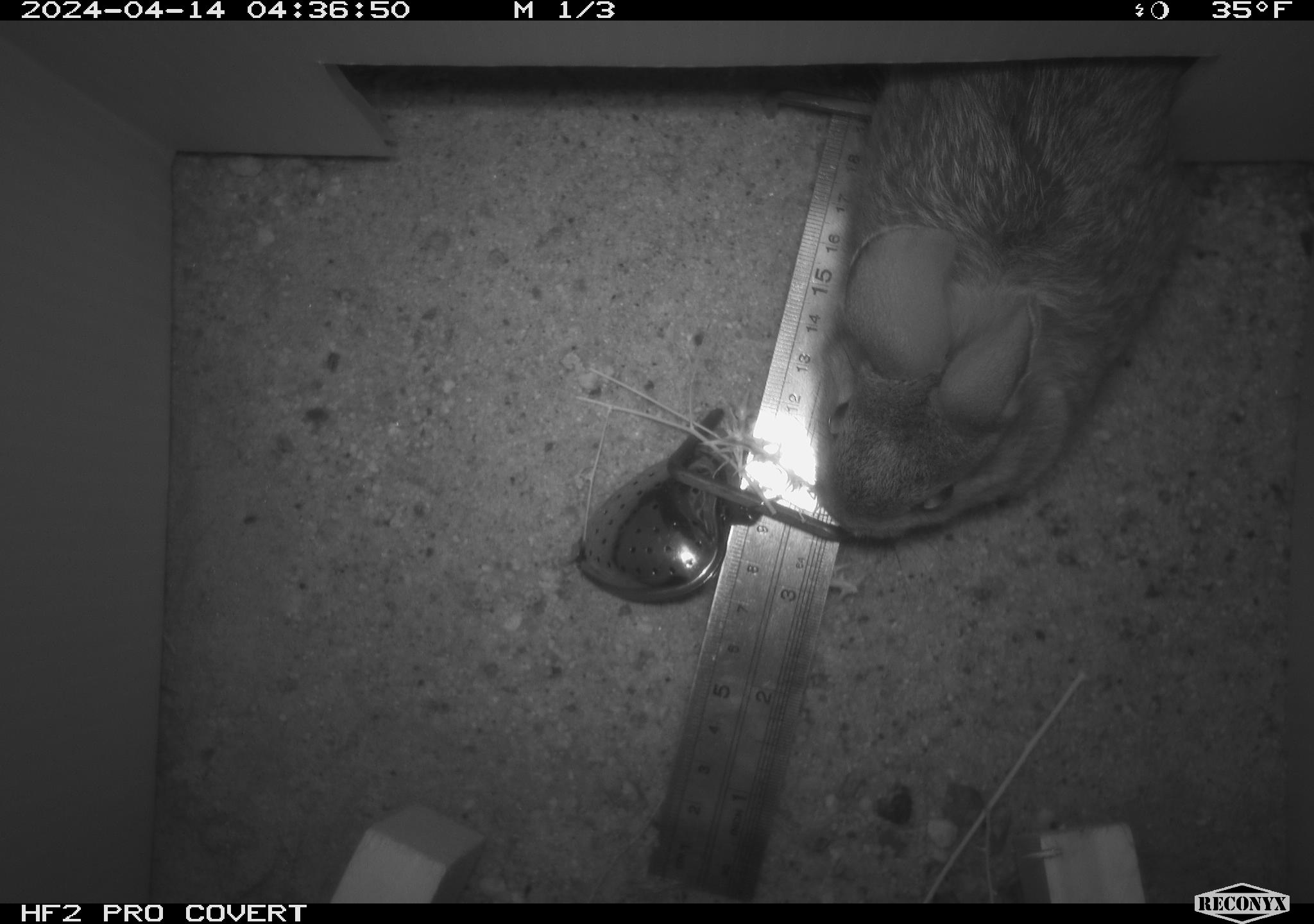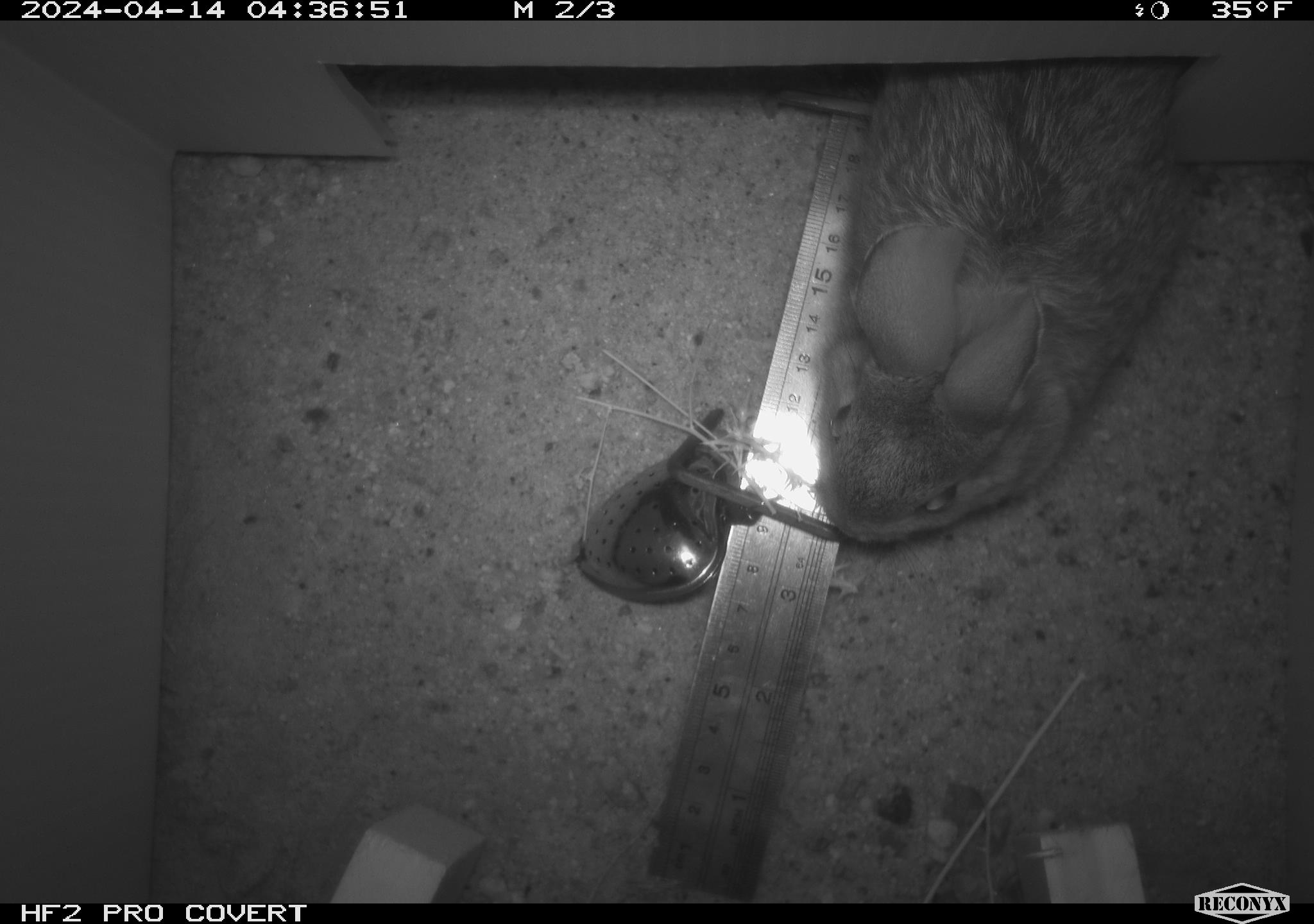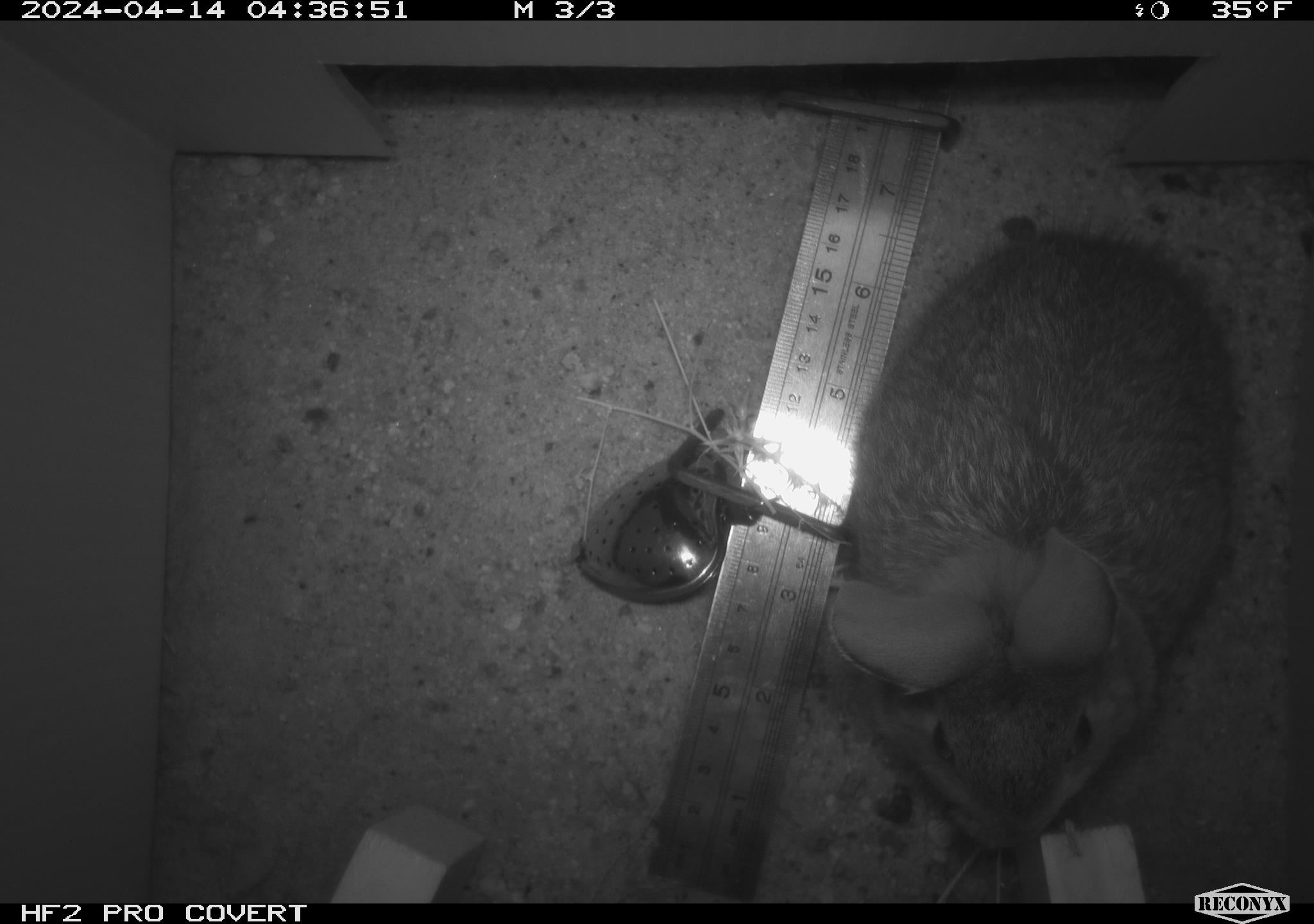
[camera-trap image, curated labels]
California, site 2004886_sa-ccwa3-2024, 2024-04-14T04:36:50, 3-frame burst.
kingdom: Animalia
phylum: Chordata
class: Mammalia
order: Lagomorpha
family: Leporidae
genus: Sylvilagus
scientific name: Sylvilagus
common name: cottontail rabbits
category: sylvilagus species